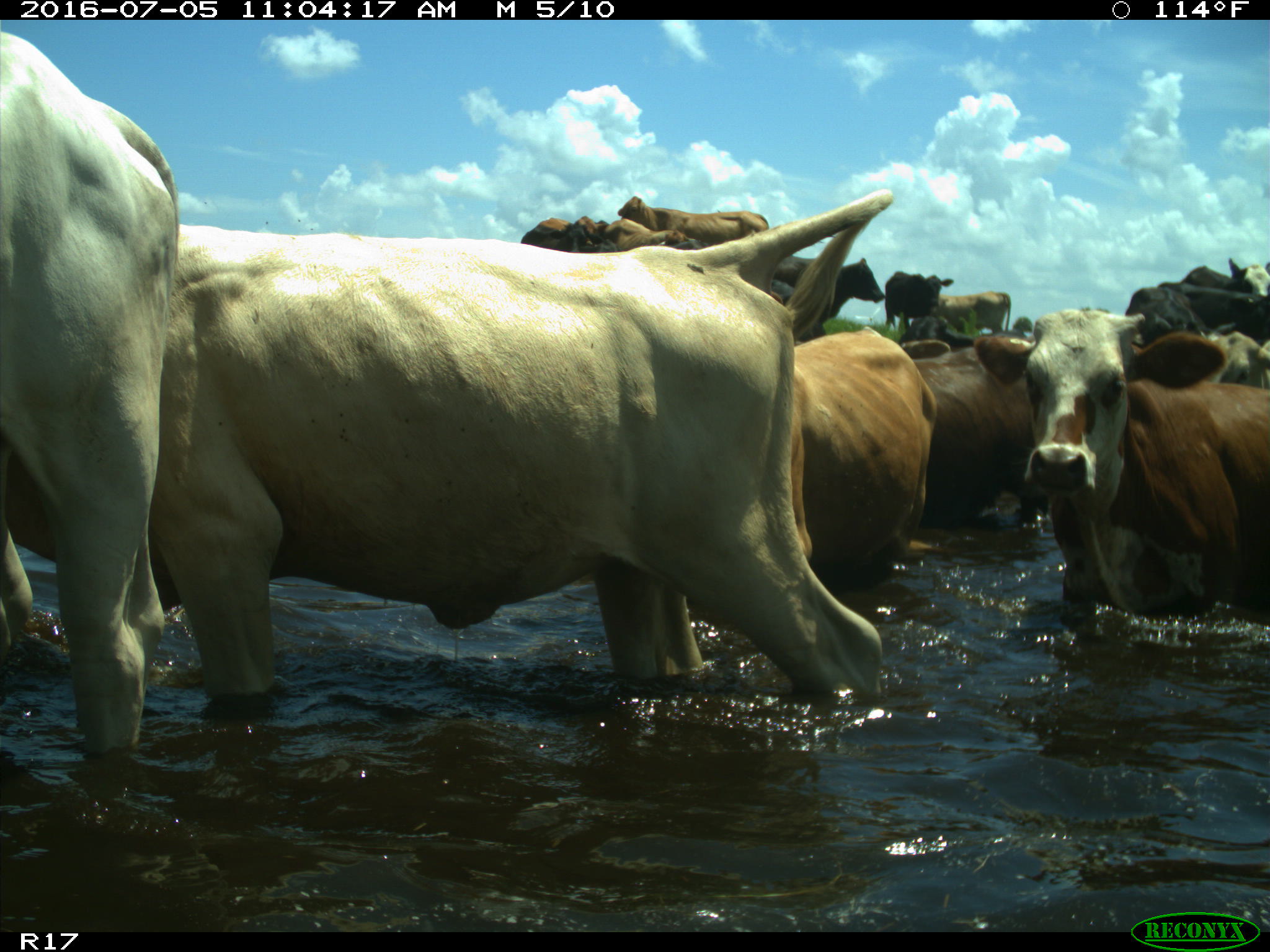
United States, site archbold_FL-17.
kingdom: Animalia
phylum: Chordata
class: Mammalia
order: Artiodactyla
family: Bovidae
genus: Bos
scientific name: Bos taurus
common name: domestic cow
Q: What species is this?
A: Bos taurus (domestic cow).